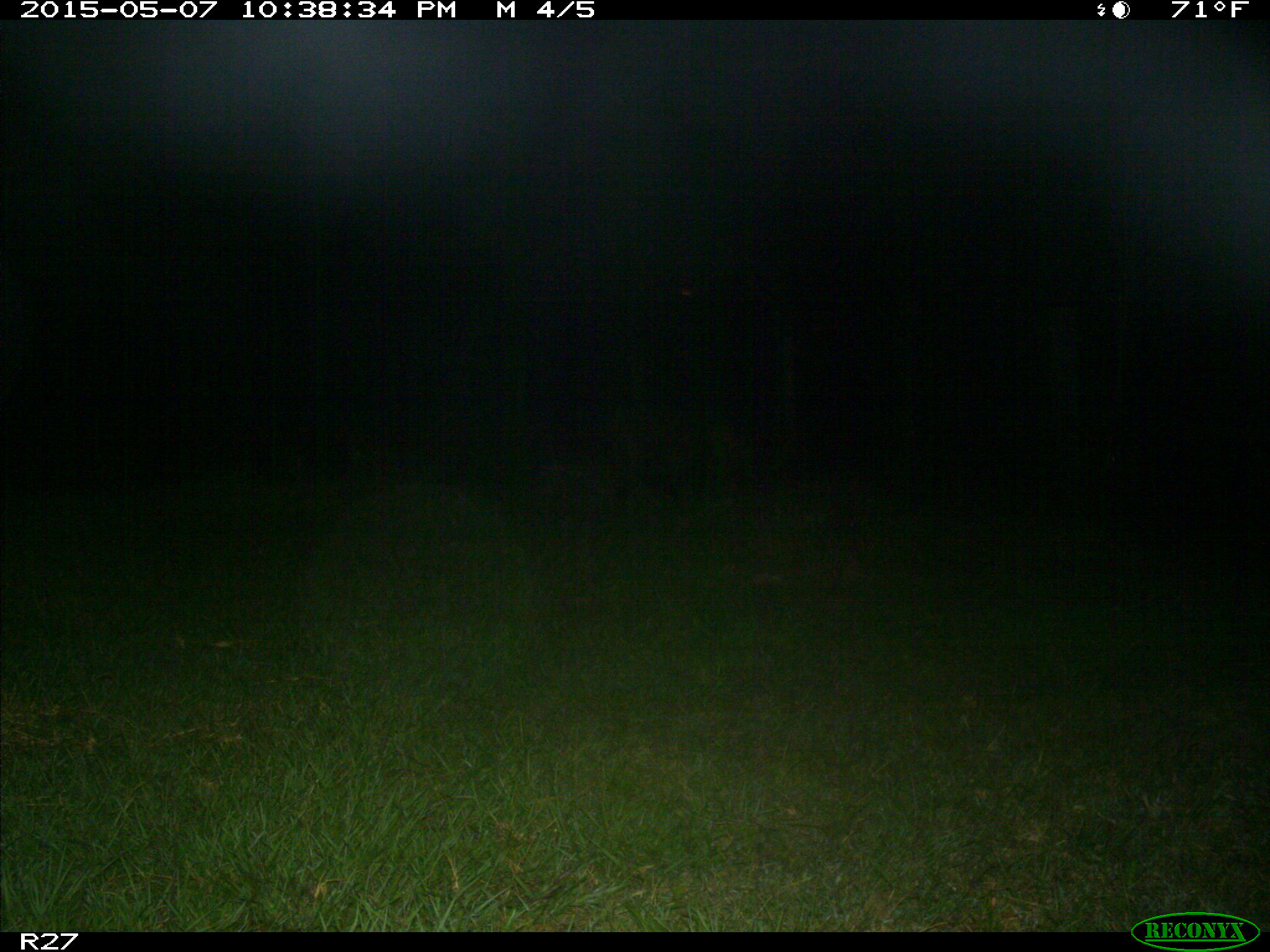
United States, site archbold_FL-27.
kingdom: Animalia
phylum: Chordata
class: Mammalia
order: Artiodactyla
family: Suidae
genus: Sus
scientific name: Sus scrofa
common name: wild boar